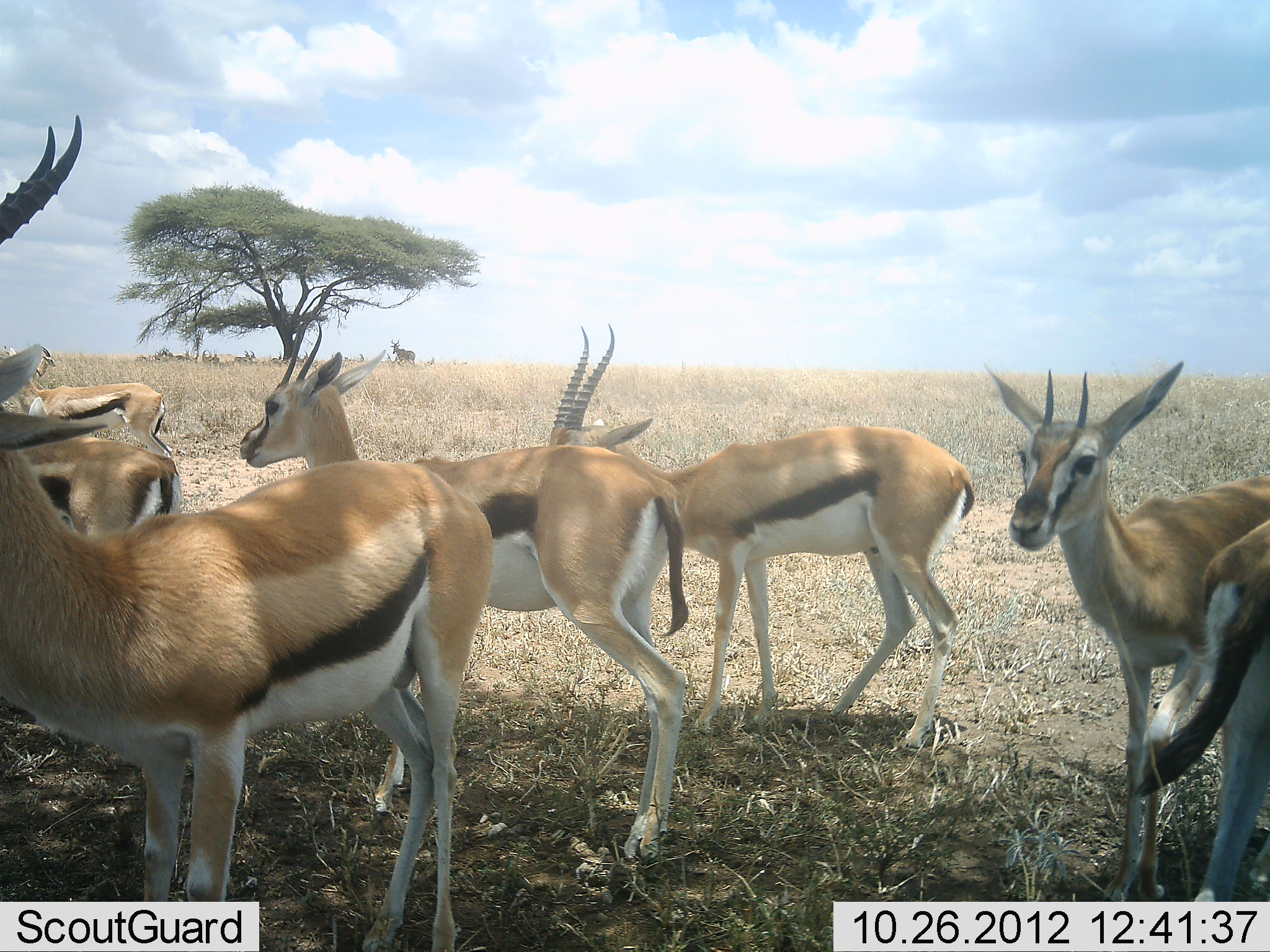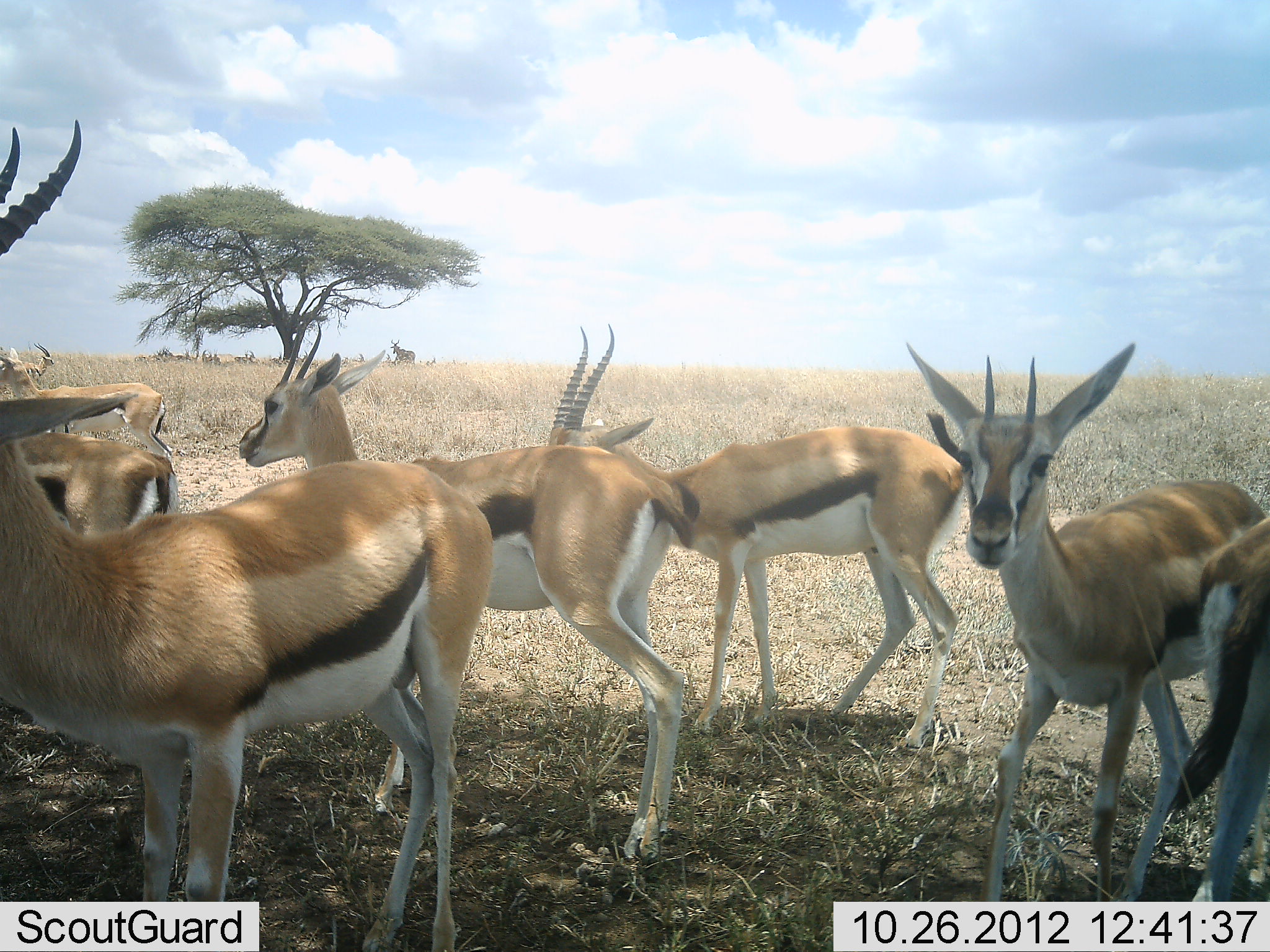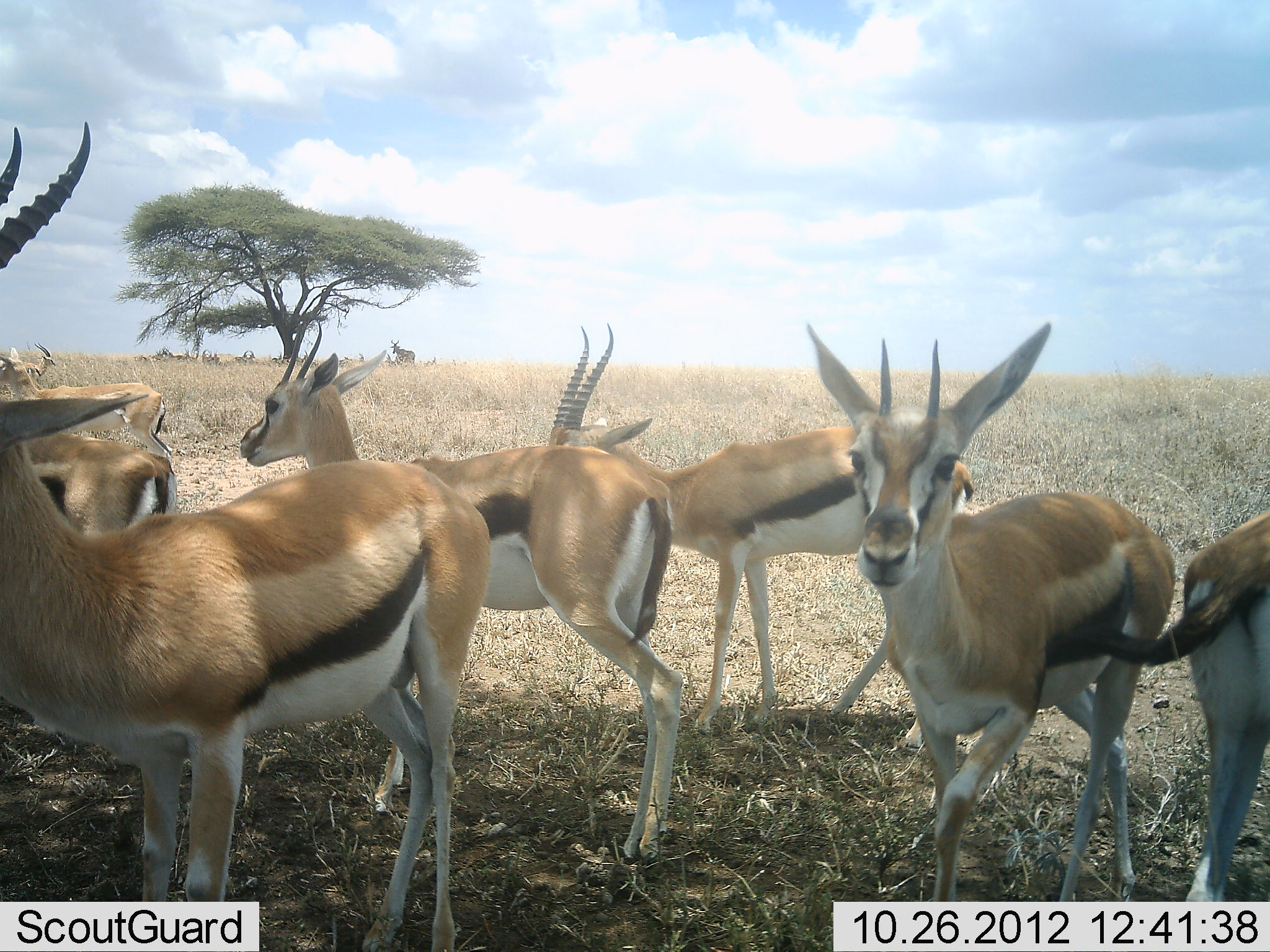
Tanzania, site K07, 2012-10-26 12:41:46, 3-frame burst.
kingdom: Animalia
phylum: Chordata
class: Mammalia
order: Artiodactyla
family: Bovidae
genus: Eudorcas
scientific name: Eudorcas thomsonii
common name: thomson's gazelle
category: gazellethomsons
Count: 7.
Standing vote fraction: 73%.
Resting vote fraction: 18%.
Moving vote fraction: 55%.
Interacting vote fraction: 9%.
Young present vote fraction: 9%.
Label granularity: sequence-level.